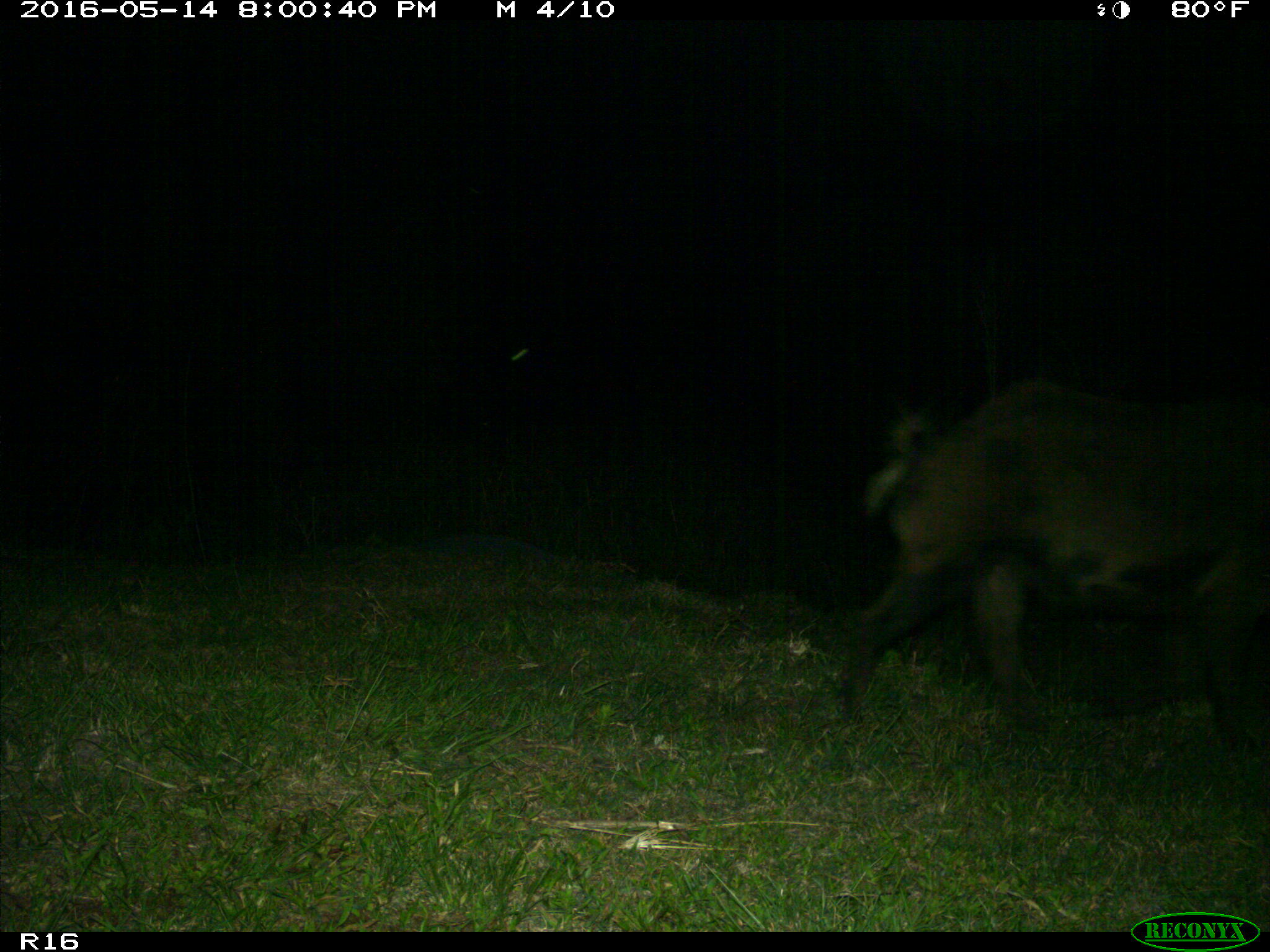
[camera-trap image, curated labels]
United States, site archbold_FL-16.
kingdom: Animalia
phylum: Chordata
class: Mammalia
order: Artiodactyla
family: Suidae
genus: Sus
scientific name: Sus scrofa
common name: wild boar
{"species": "Sus scrofa (wild boar)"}